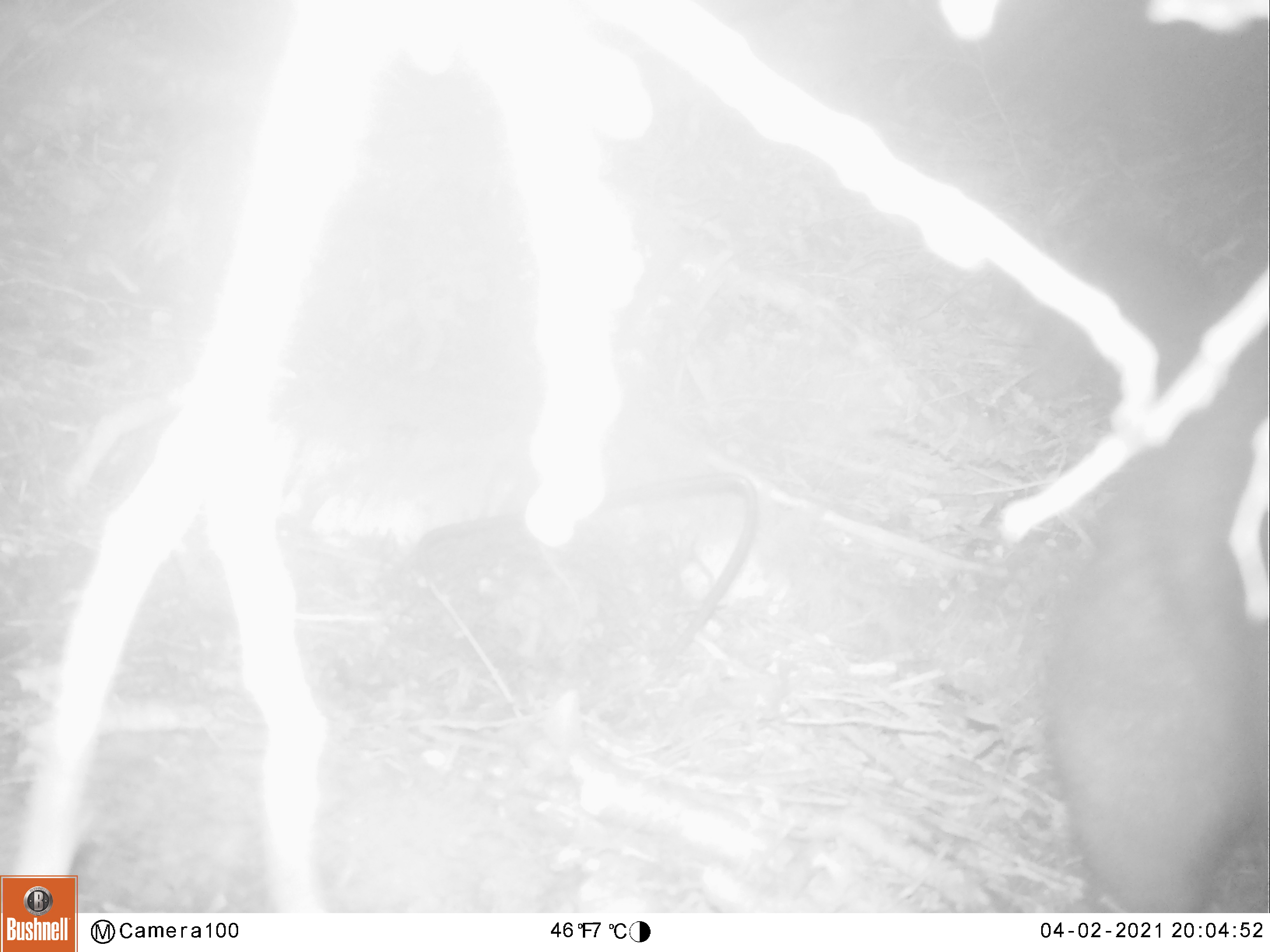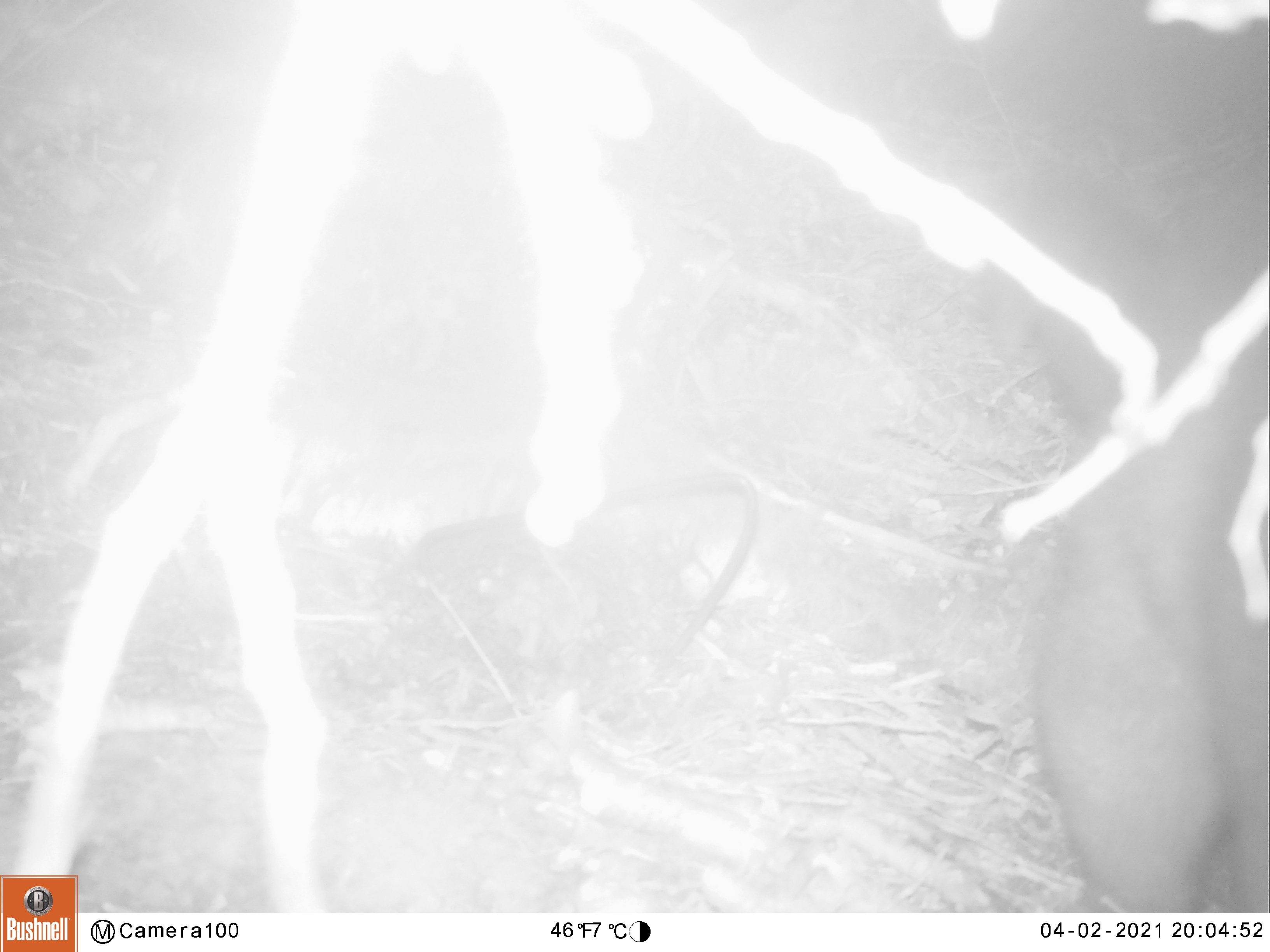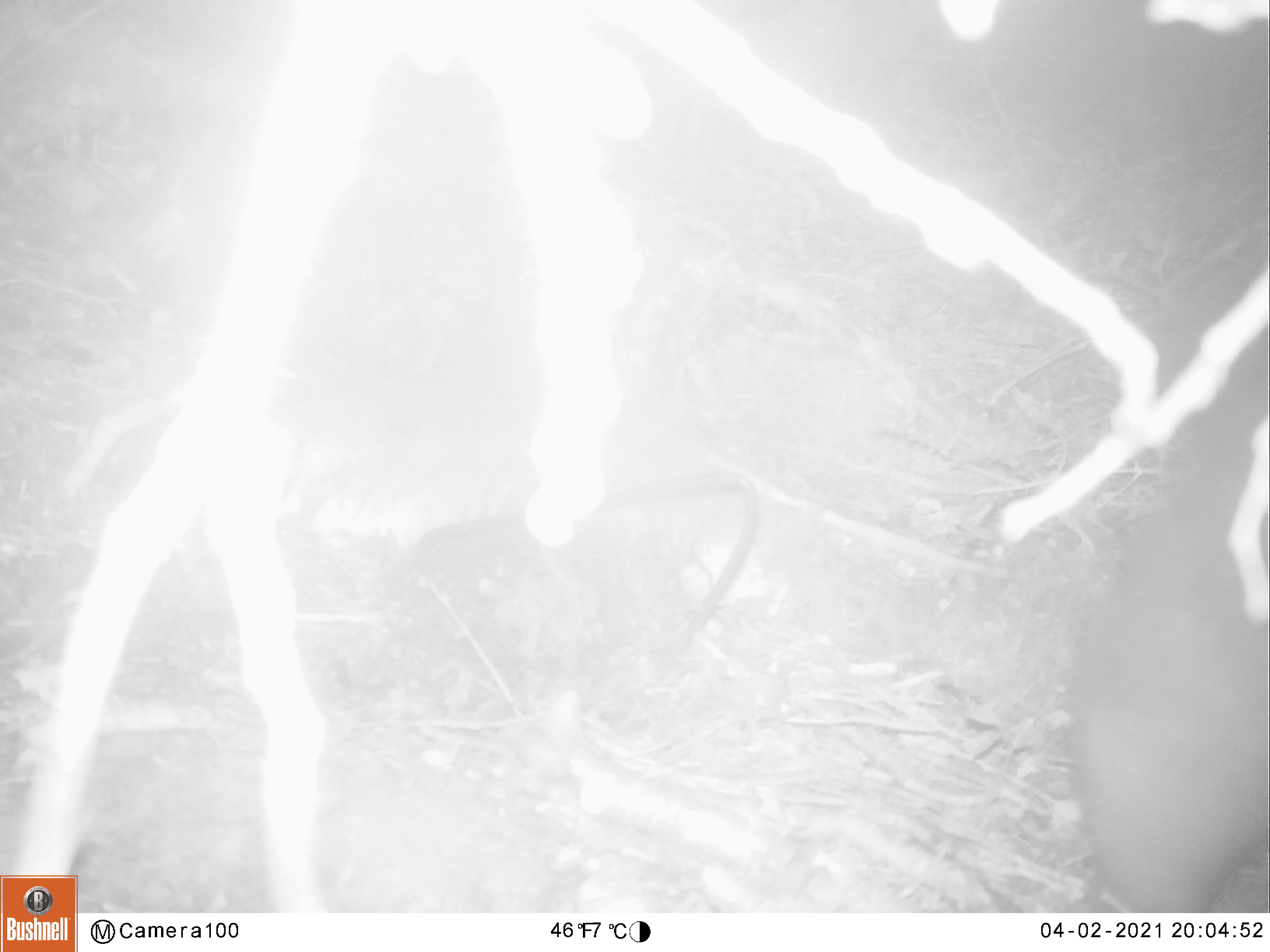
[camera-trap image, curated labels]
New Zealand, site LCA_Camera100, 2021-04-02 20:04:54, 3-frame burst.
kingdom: Animalia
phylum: Chordata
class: Mammalia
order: Diprotodontia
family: Phalangeridae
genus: Trichosurus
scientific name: Trichosurus vulpecula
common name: common brushtail possum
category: possum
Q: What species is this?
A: Possum (common brushtail possum) (Trichosurus vulpecula).